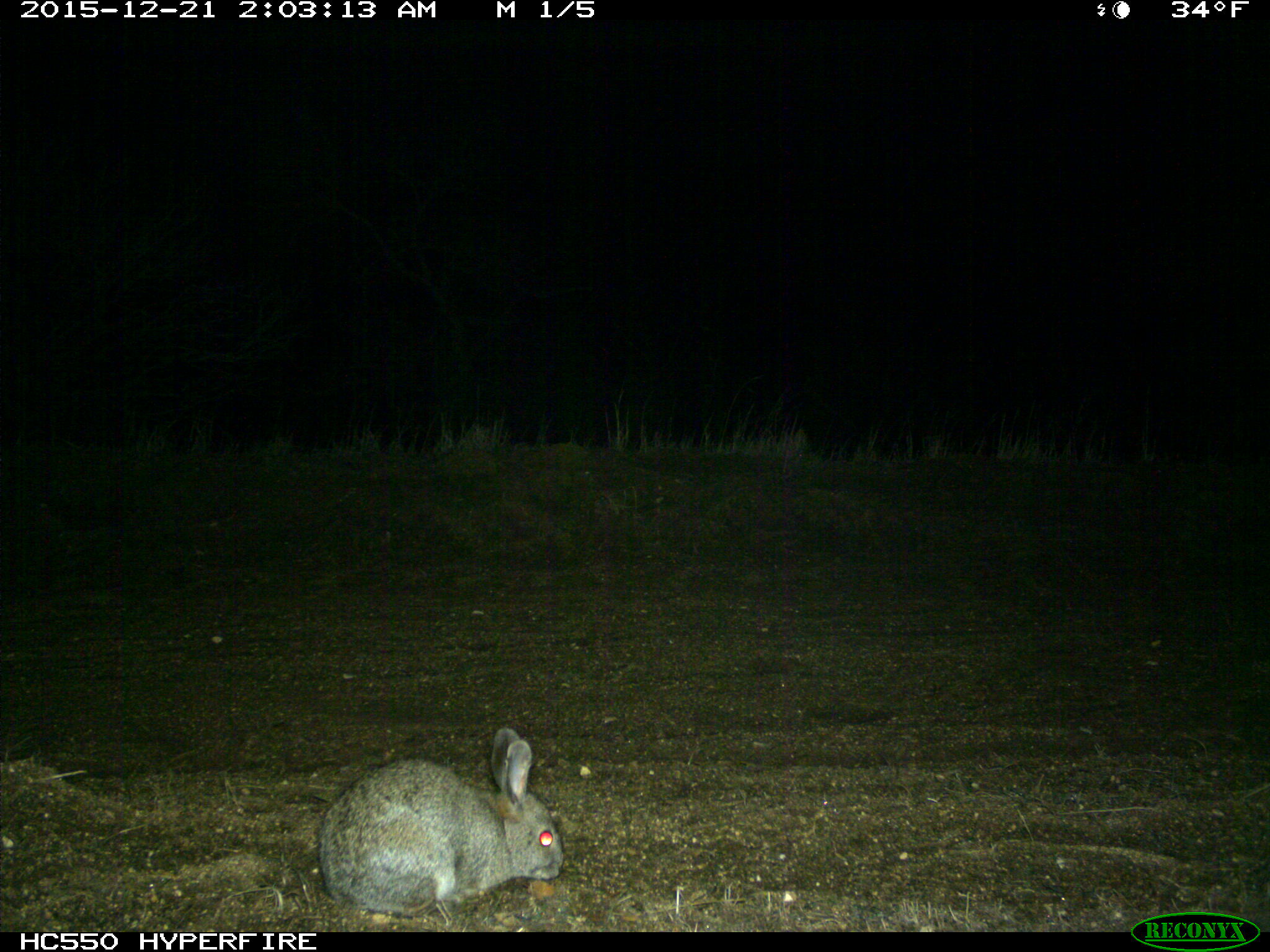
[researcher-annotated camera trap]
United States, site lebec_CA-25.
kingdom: Animalia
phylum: Chordata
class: Mammalia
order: Lagomorpha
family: Leporidae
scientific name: Leporidae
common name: rabbits and hares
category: unidentified rabbit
Unidentified rabbit (rabbits and hares) (Leporidae).